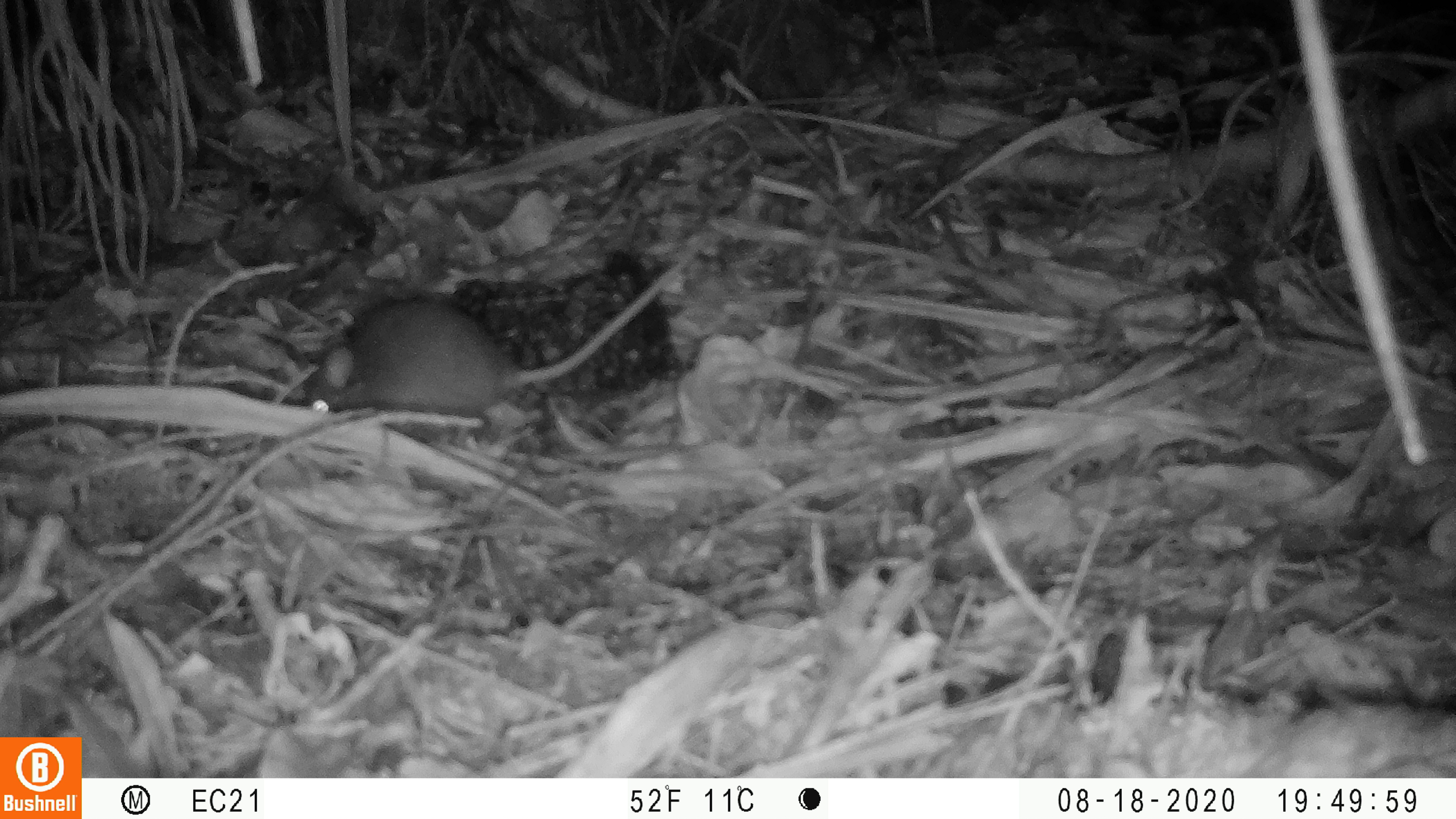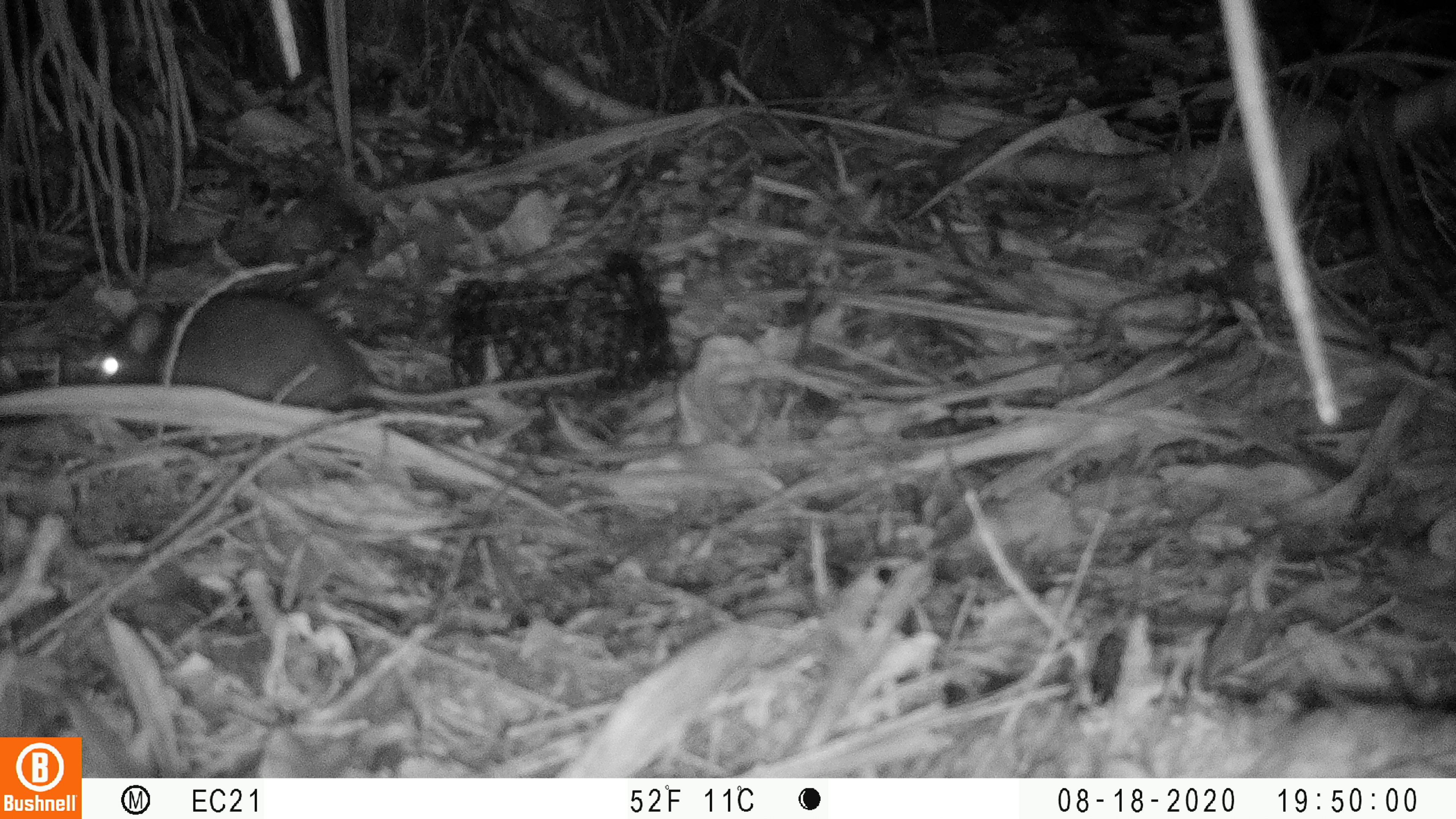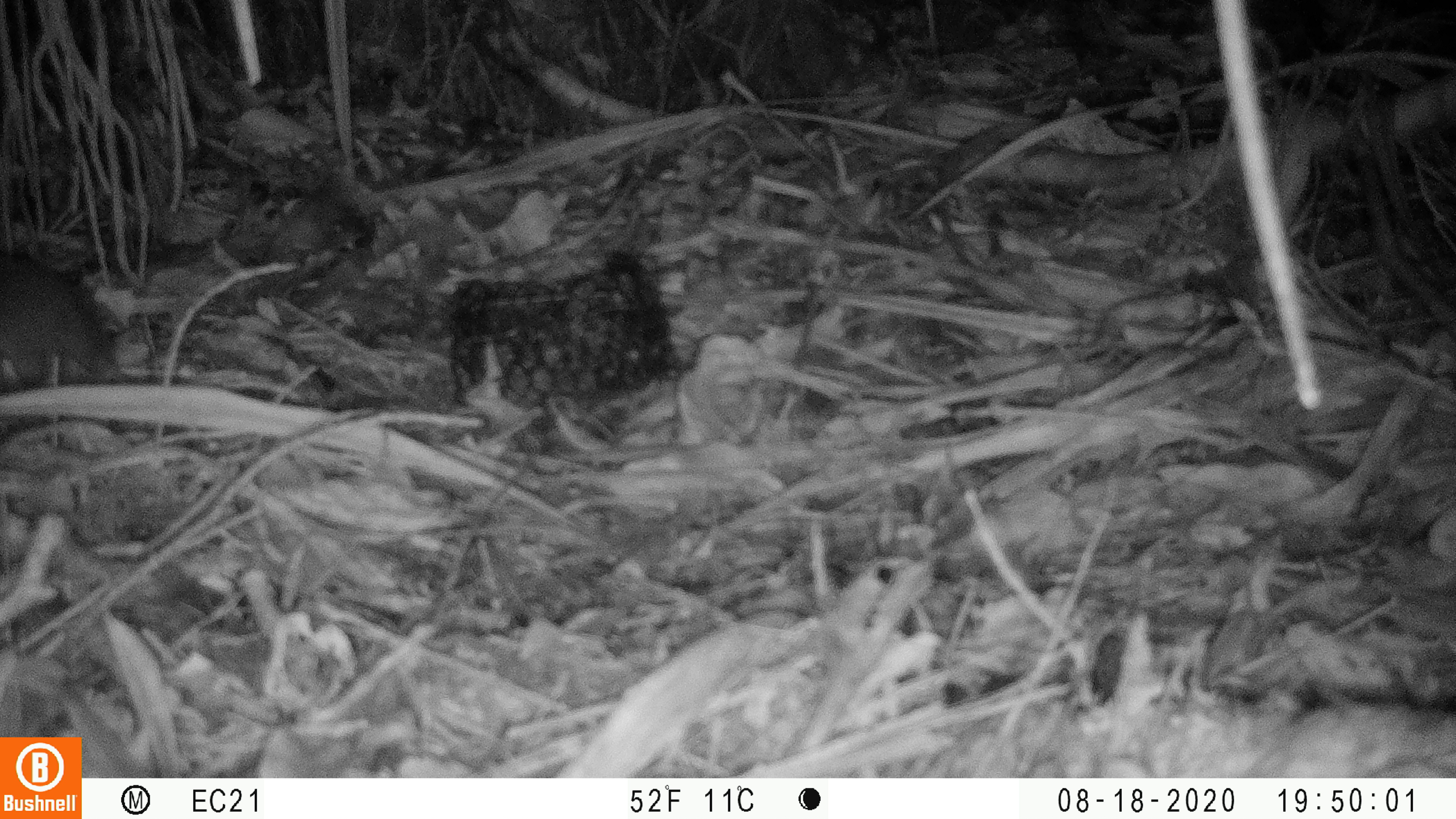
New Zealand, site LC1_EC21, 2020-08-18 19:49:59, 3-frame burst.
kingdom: Animalia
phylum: Chordata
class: Mammalia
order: Rodentia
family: Muridae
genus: Rattus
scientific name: Rattus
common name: rat